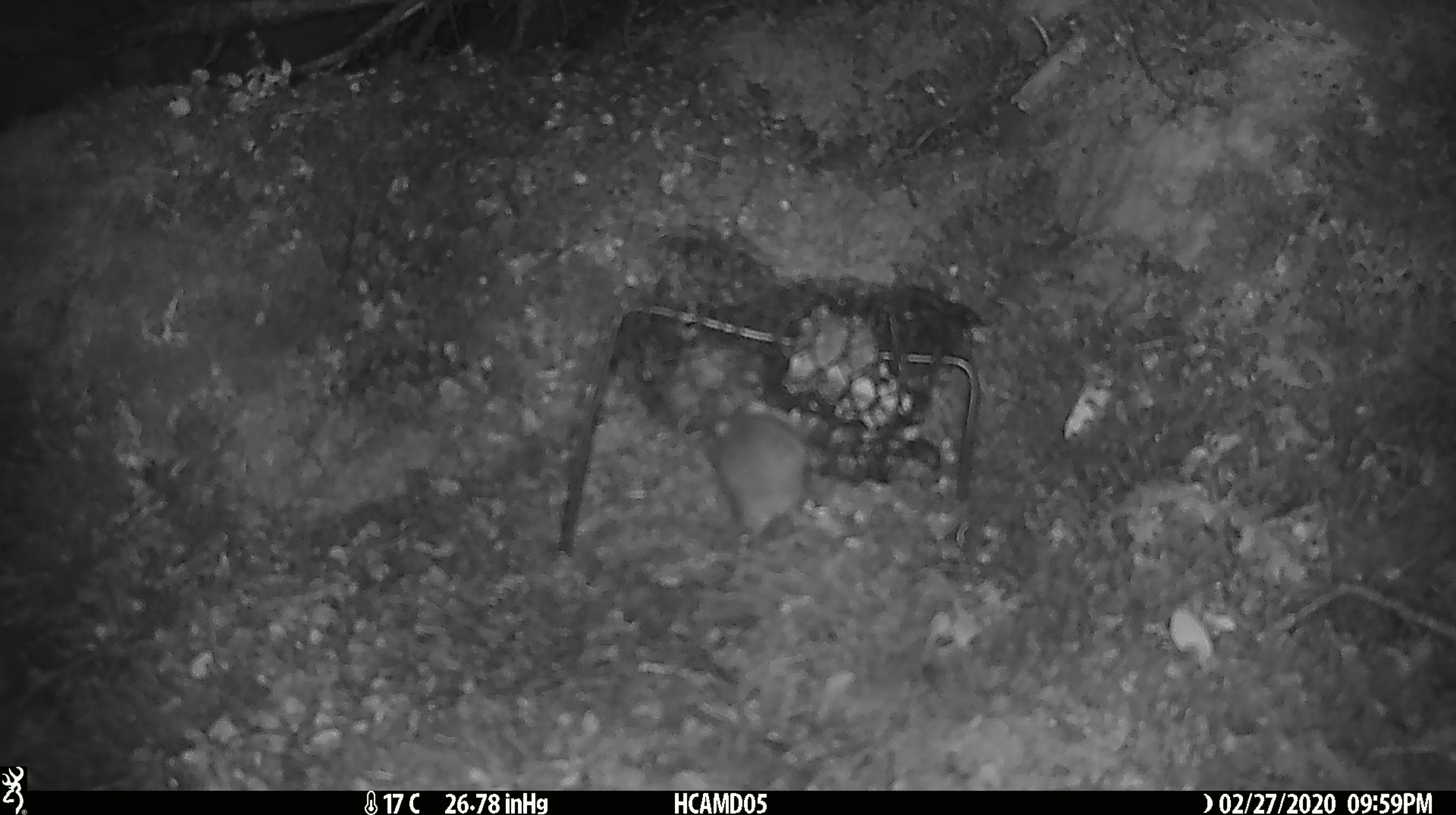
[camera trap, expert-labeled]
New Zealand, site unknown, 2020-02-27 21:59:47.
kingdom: Animalia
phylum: Chordata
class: Mammalia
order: Rodentia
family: Muridae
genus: Mus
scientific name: Mus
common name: mouse